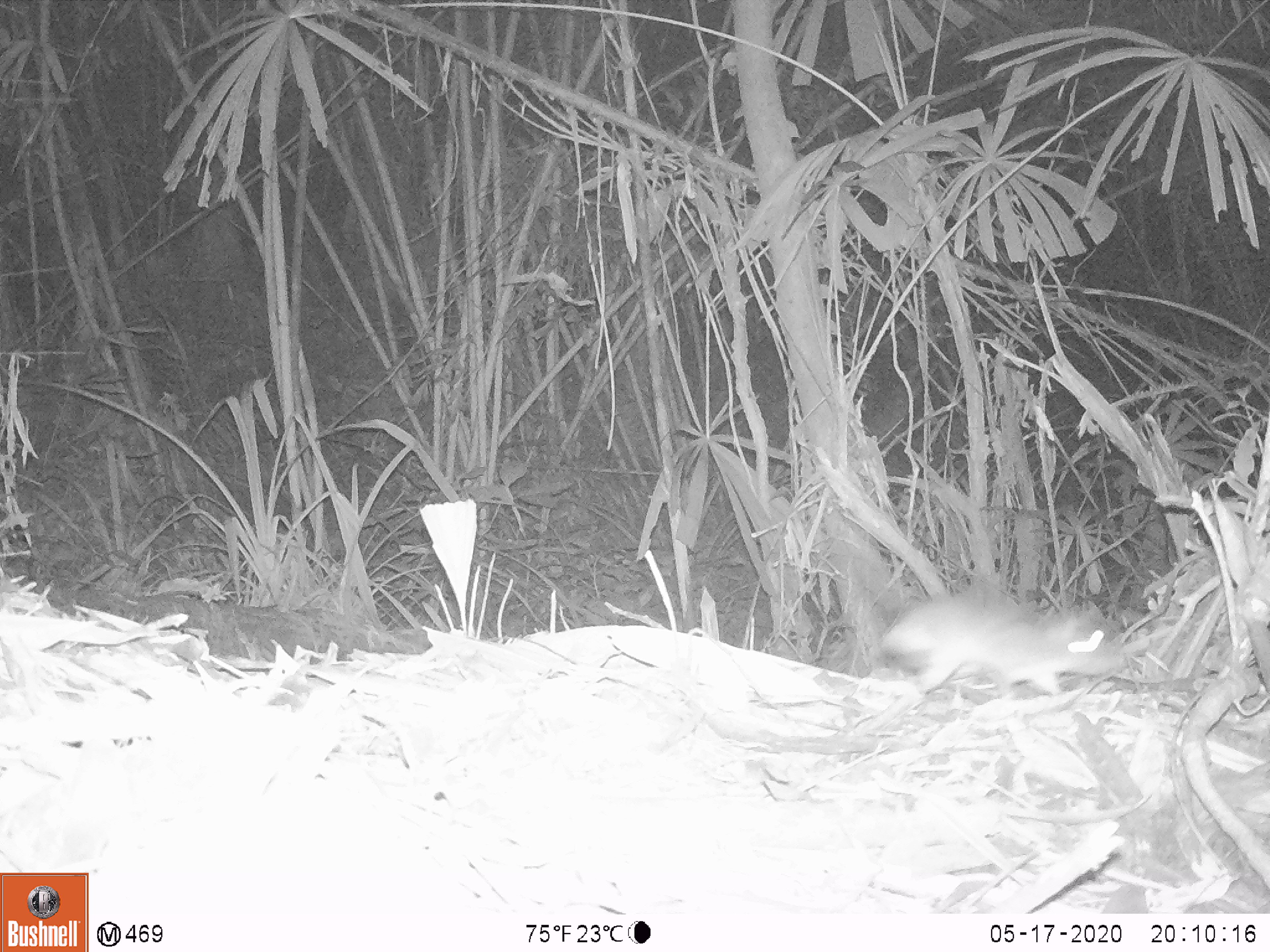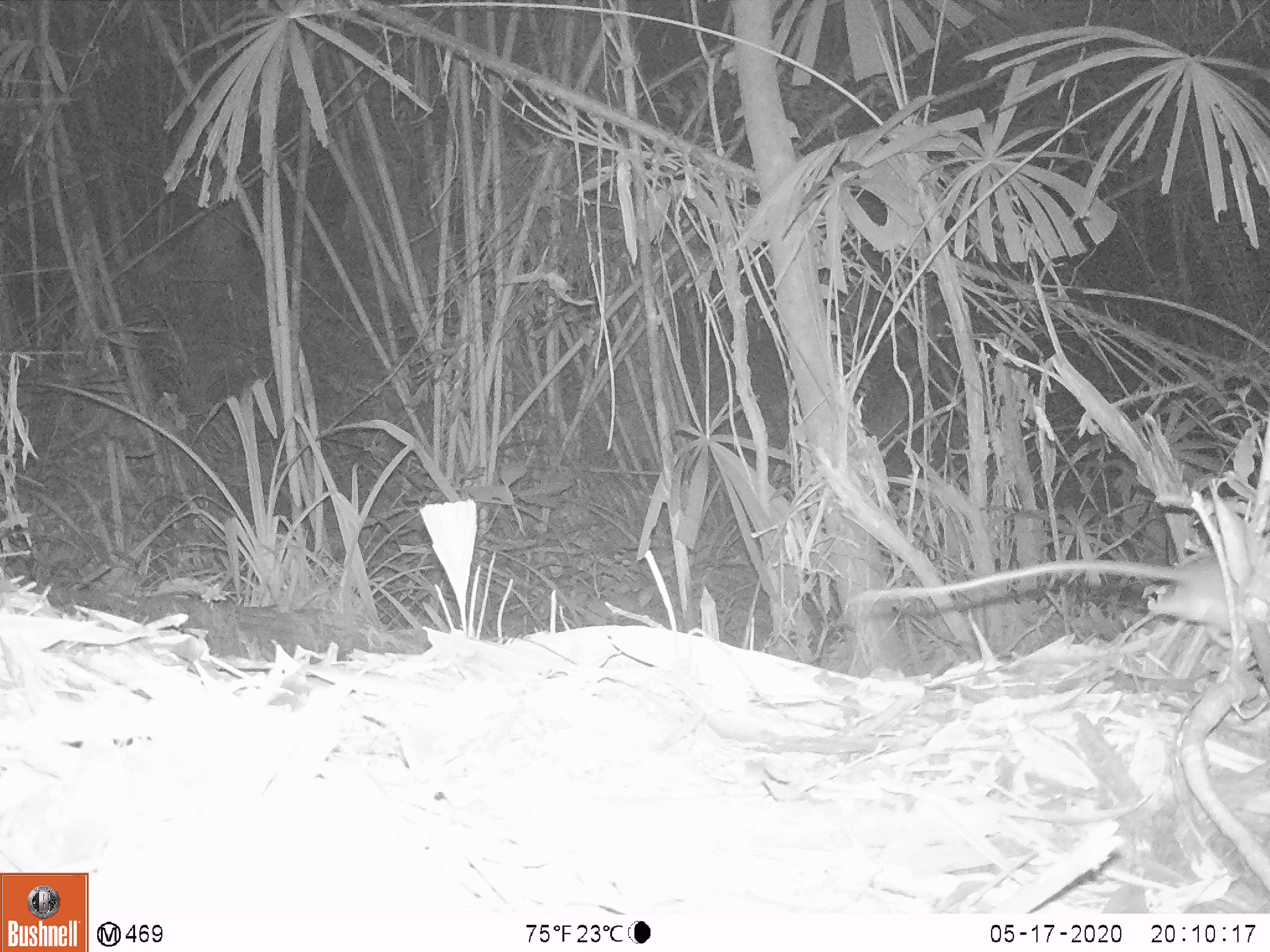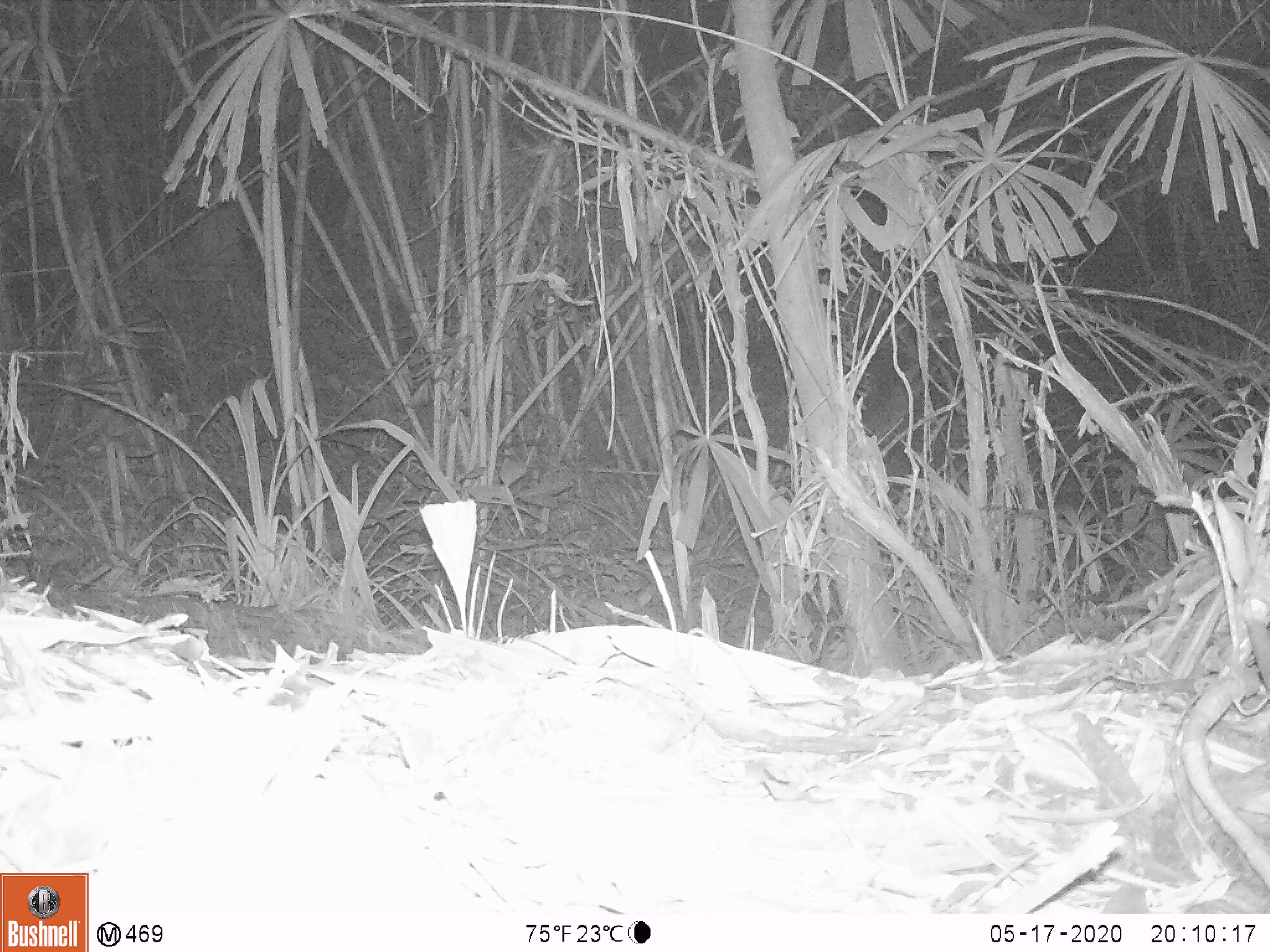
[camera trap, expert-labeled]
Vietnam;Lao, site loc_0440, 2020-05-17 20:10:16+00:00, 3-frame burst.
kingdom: Animalia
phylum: Chordata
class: Mammalia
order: Rodentia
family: Muridae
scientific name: Muridae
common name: old-world mice and rats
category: unidentified murid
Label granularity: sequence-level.